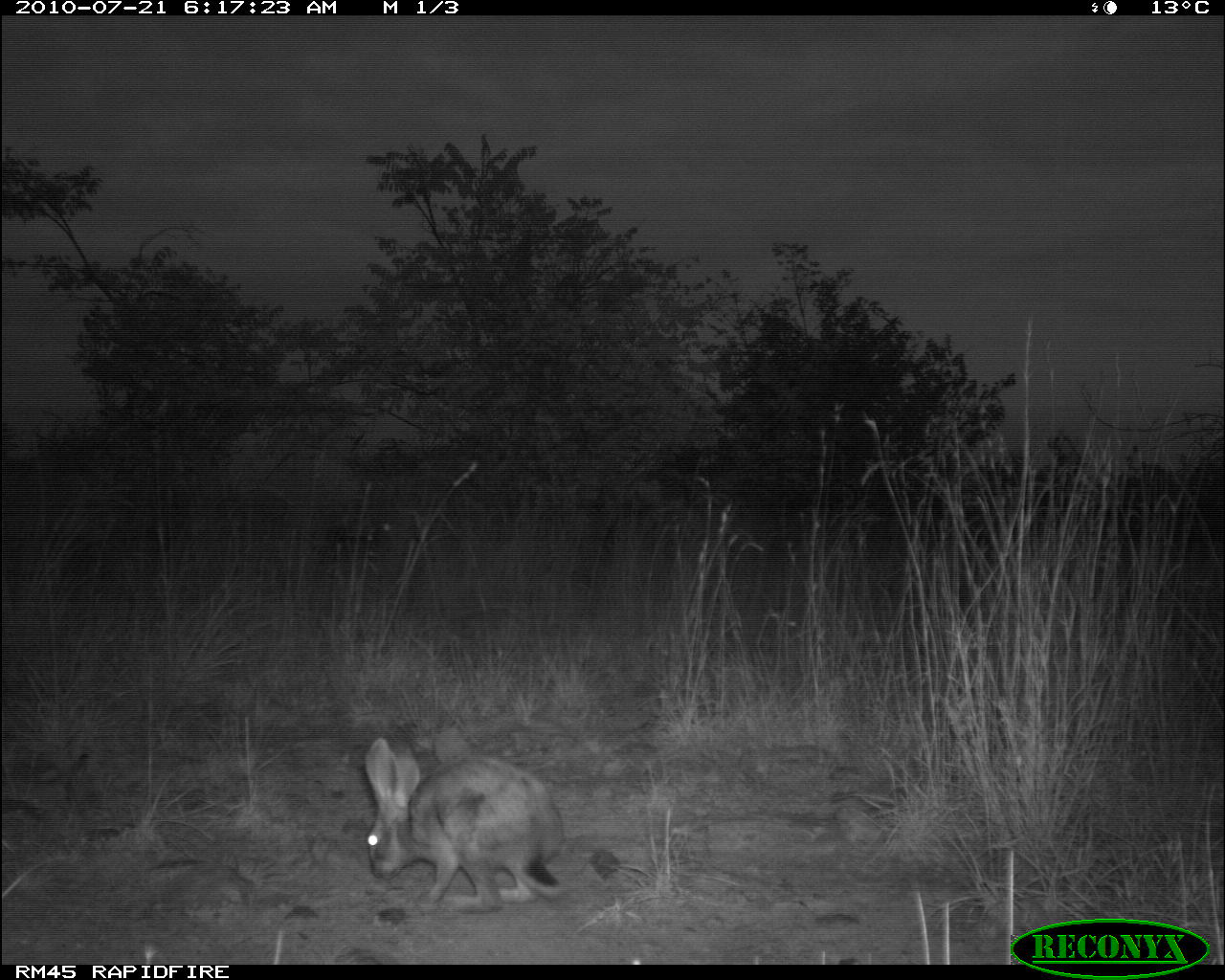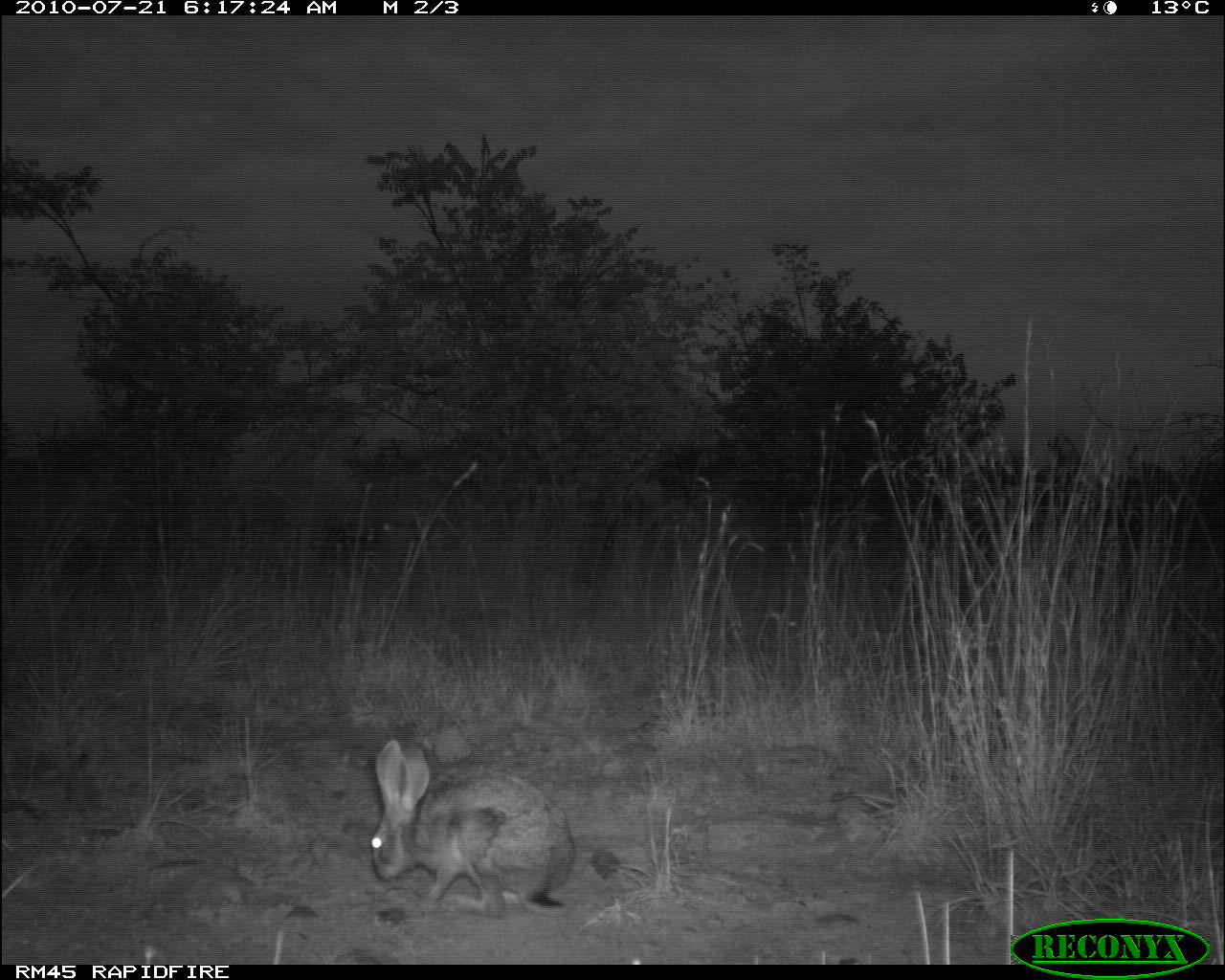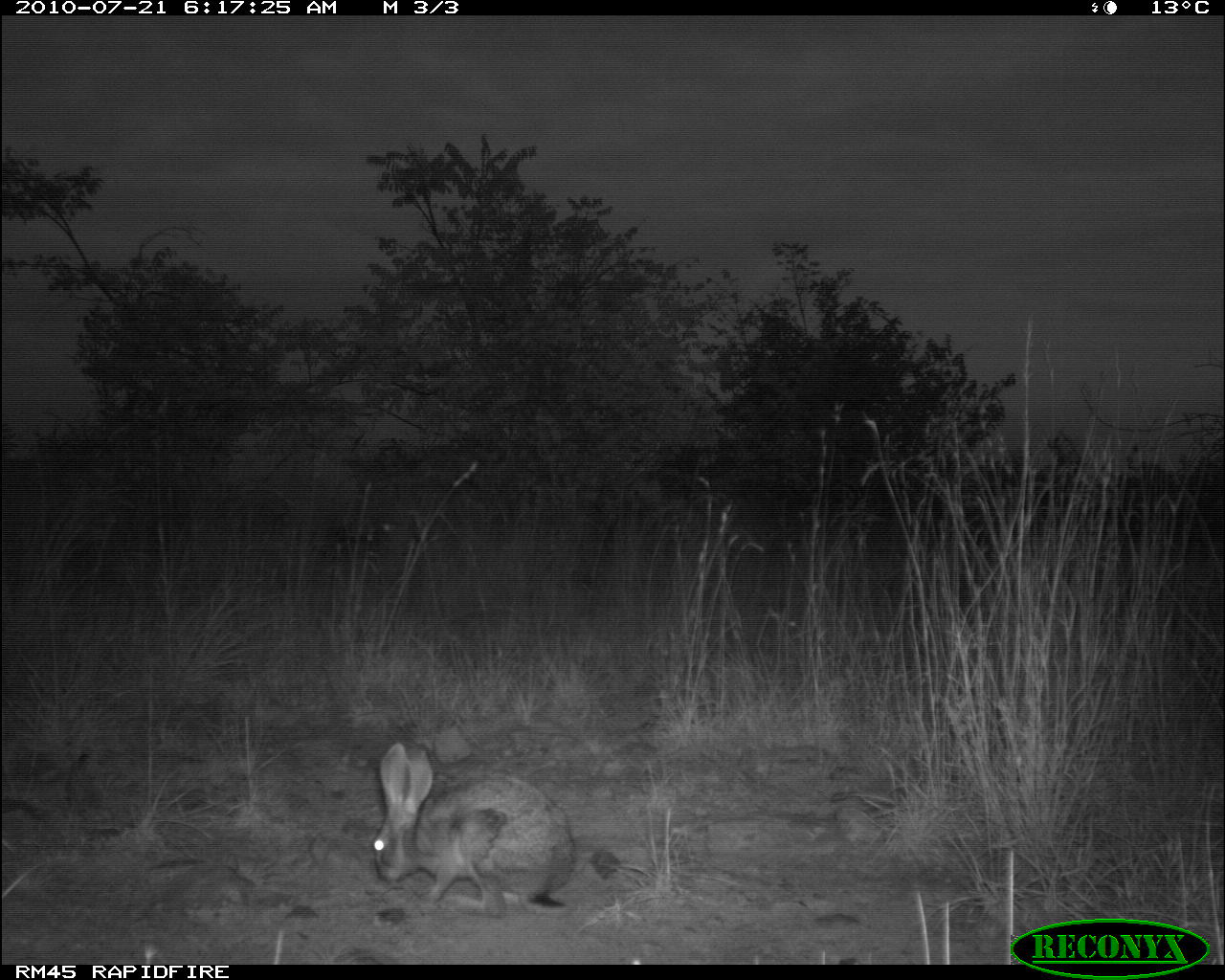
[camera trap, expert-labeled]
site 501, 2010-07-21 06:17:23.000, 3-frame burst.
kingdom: Animalia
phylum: Chordata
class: Mammalia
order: Artiodactyla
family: Bovidae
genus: Tragelaphus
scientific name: Tragelaphus oryx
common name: eland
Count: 1.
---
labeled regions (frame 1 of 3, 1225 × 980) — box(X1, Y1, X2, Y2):
tragelaphus oryx: box(365, 737, 564, 915)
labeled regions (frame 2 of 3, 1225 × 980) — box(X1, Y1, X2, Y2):
tragelaphus oryx: box(369, 736, 577, 917)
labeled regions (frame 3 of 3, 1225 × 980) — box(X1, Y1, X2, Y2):
tragelaphus oryx: box(369, 740, 582, 920)